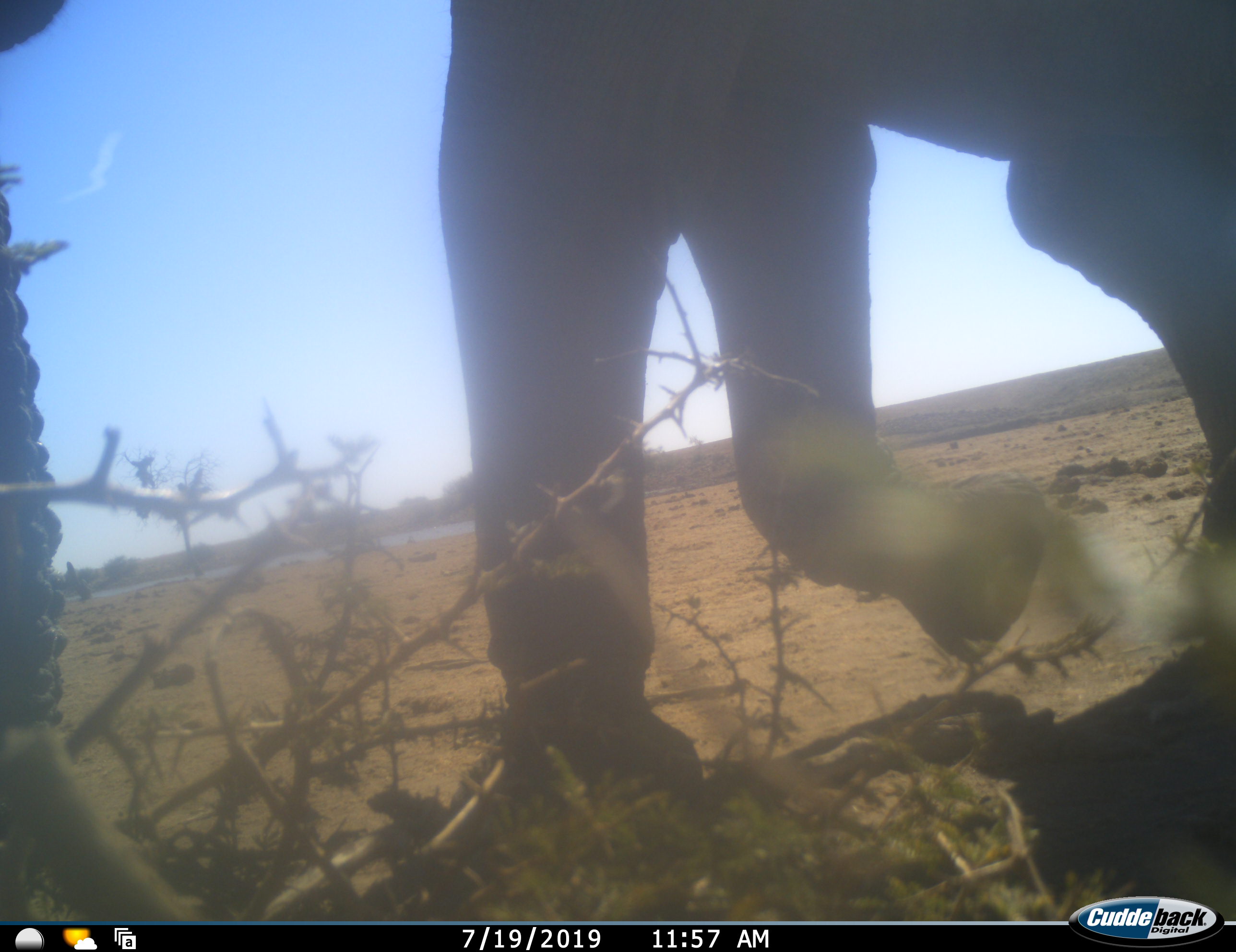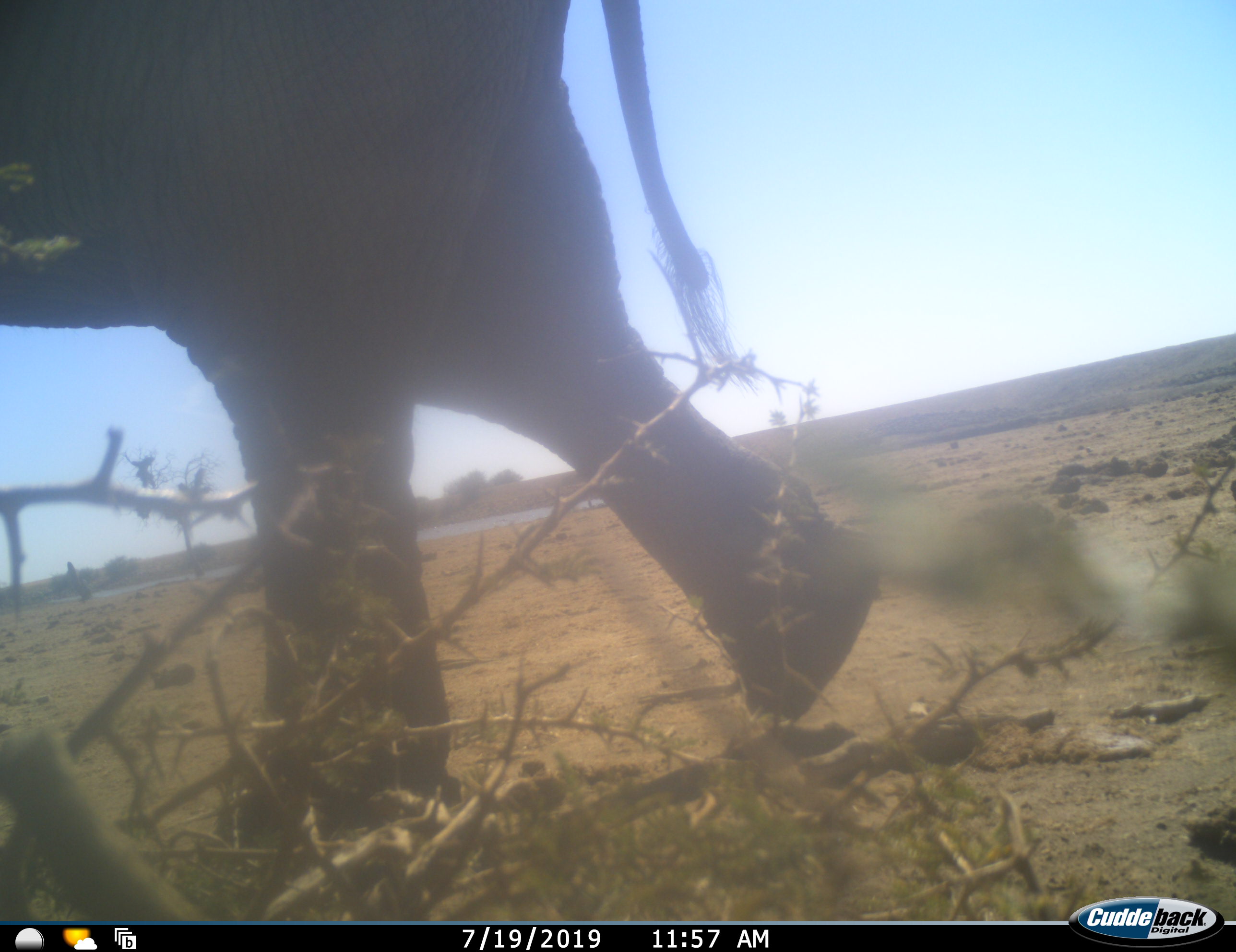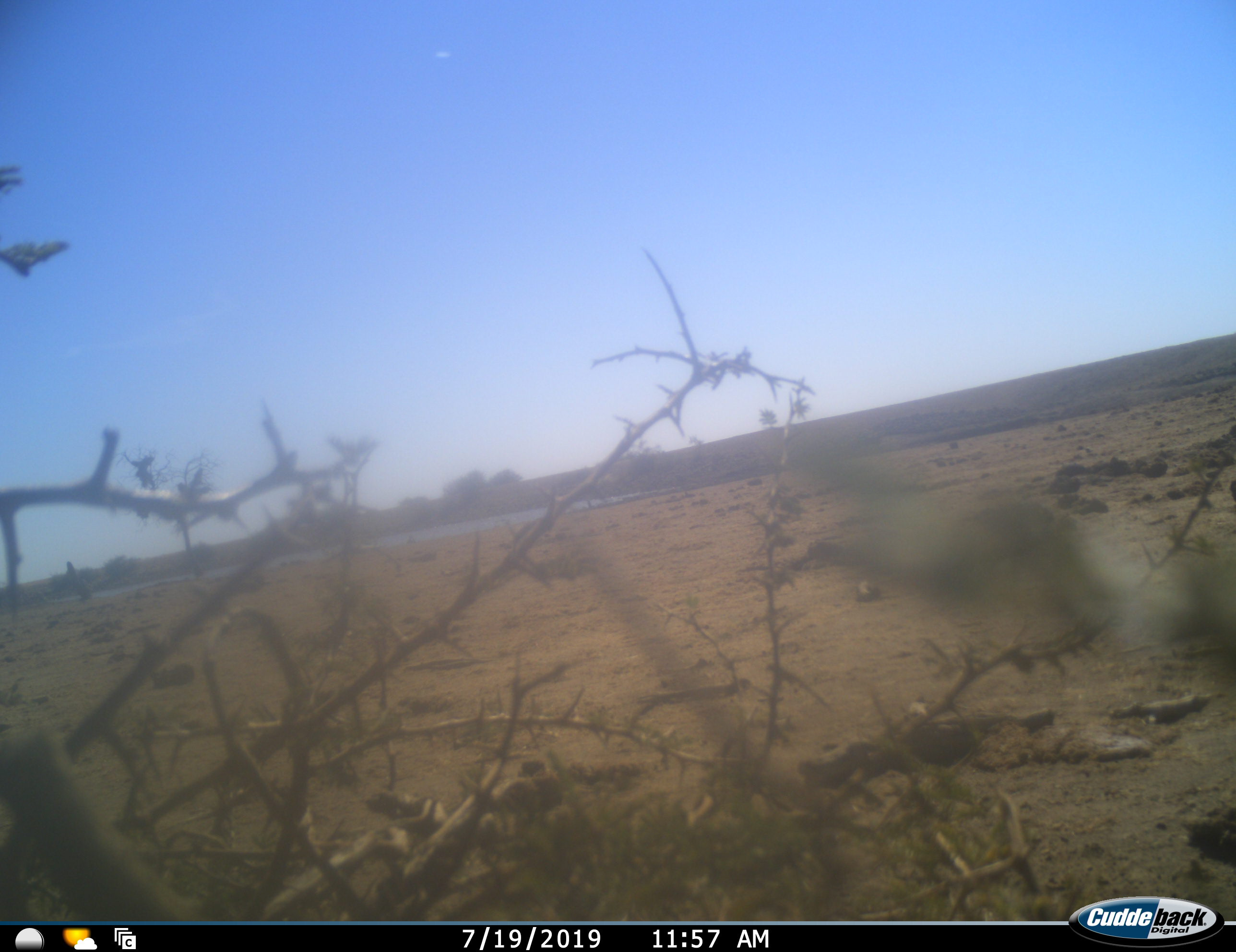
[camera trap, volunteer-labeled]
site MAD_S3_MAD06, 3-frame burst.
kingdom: Animalia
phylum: Chordata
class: Mammalia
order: Proboscidea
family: Elephantidae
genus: Loxodonta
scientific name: Loxodonta africana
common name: african bush elephant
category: elephant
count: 1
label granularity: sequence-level